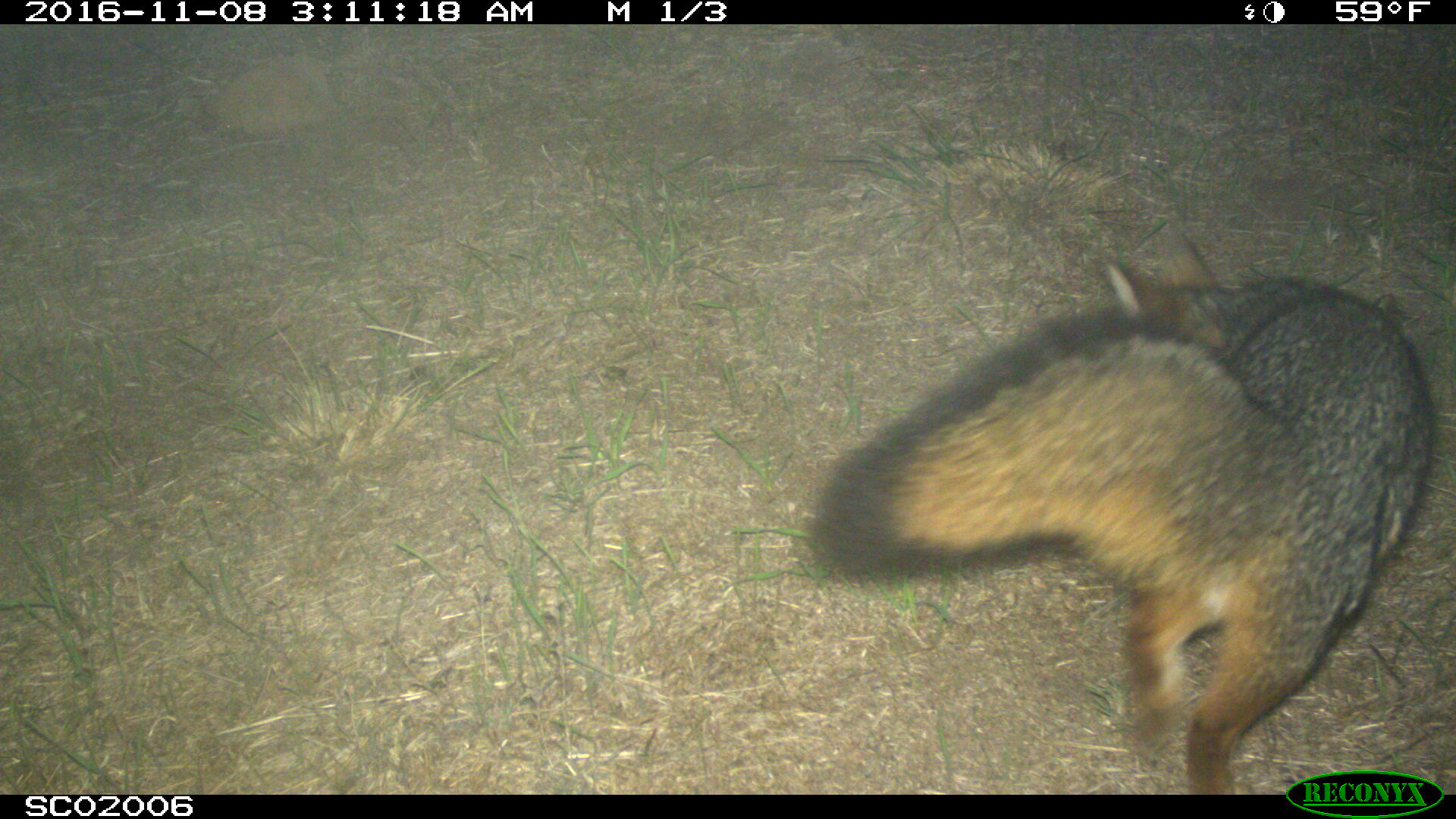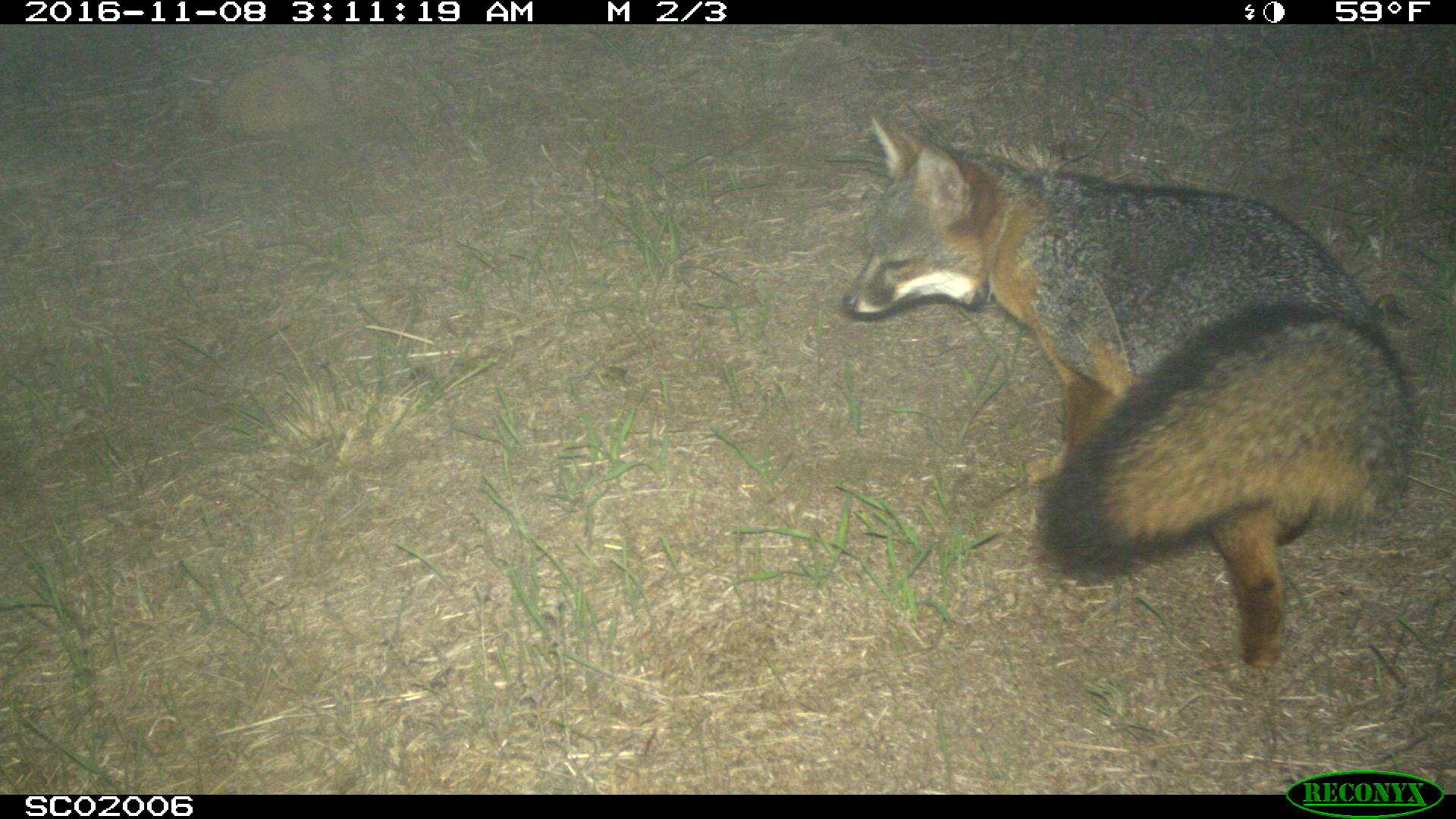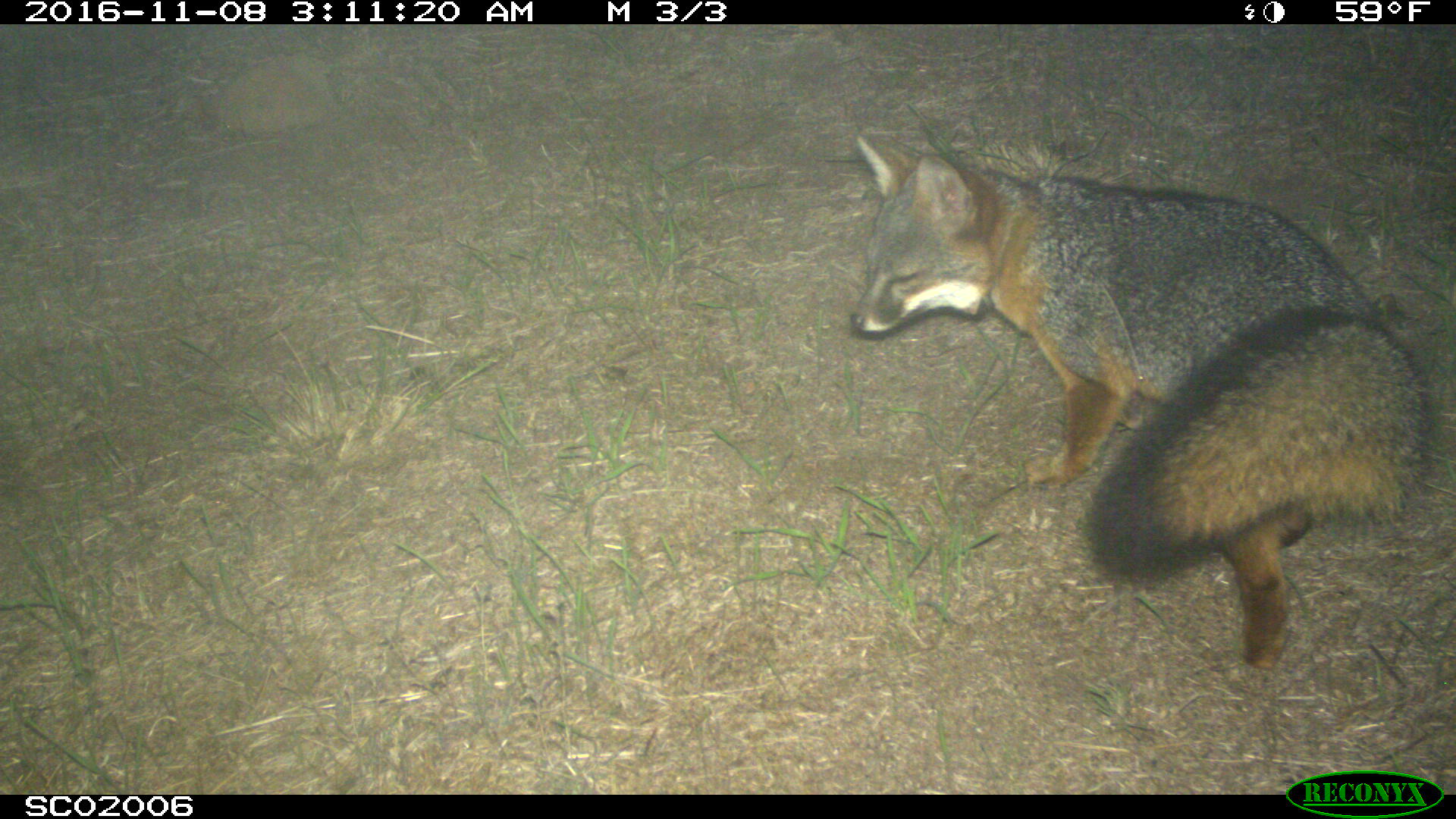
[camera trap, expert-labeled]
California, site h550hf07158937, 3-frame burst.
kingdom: Animalia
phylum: Chordata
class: Mammalia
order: Carnivora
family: Canidae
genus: Urocyon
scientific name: Urocyon littoralis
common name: island fox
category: fox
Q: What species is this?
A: Fox (island fox) (Urocyon littoralis).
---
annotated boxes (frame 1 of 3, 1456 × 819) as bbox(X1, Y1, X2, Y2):
fox: bbox(798, 227, 1430, 794)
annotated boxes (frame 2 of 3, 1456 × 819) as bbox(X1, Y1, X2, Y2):
fox: bbox(844, 111, 1411, 668)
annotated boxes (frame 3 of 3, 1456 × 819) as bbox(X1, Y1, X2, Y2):
fox: bbox(850, 130, 1429, 670)